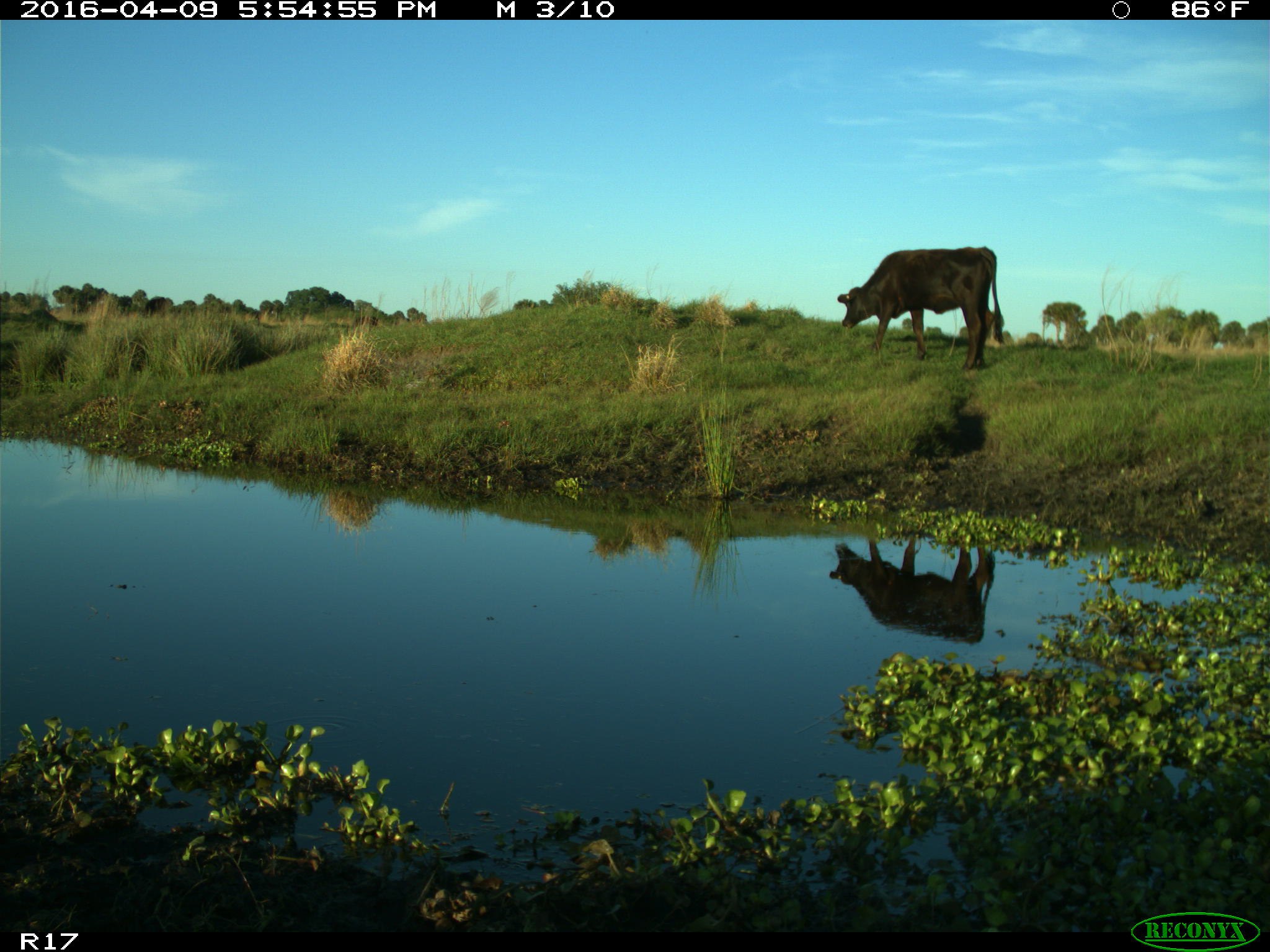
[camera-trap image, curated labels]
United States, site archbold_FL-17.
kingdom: Animalia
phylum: Chordata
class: Mammalia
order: Artiodactyla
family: Bovidae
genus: Bos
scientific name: Bos taurus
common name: domestic cow